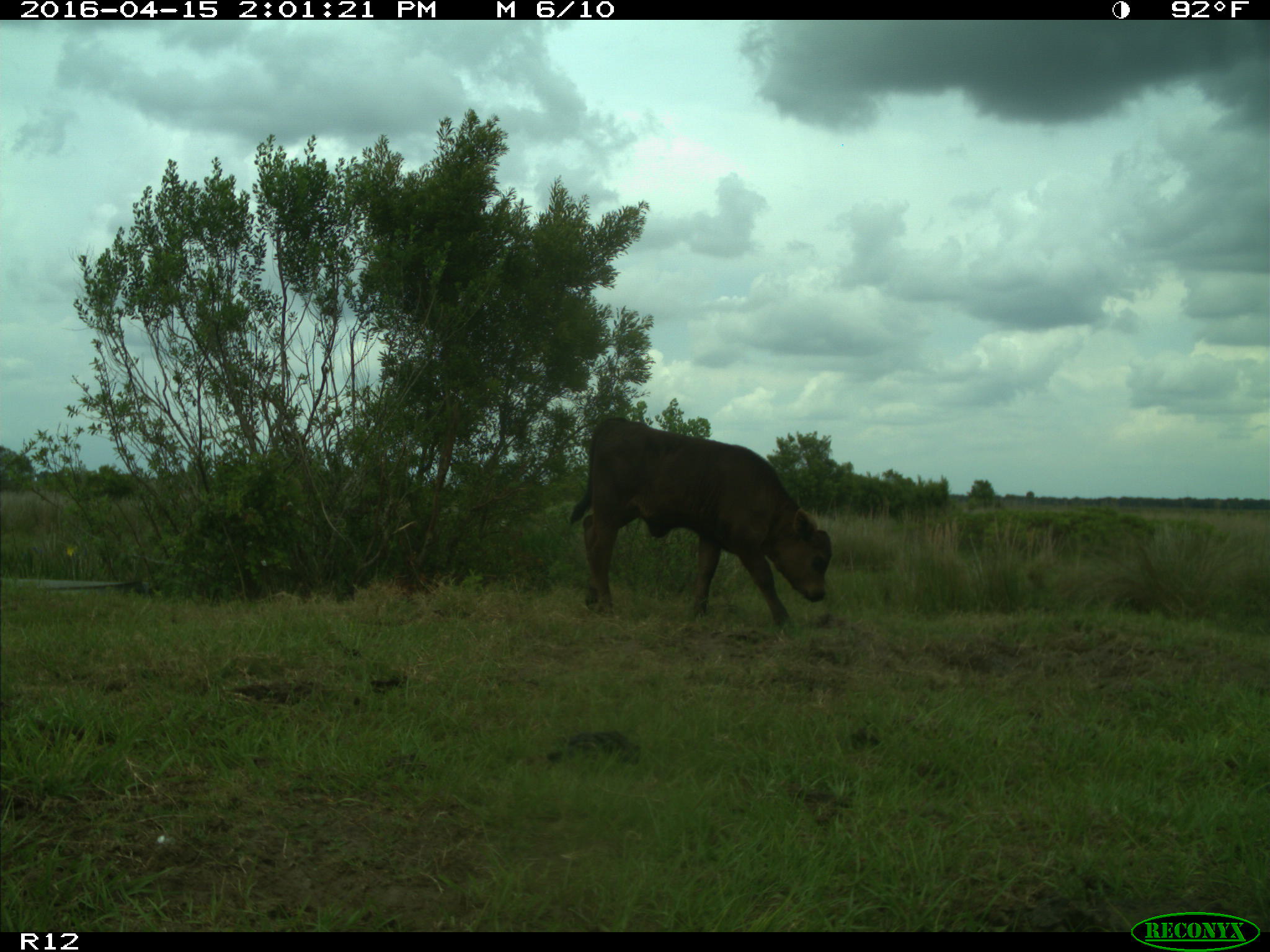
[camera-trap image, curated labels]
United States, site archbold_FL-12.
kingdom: Animalia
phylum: Chordata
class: Mammalia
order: Artiodactyla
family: Bovidae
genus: Bos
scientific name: Bos taurus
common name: domestic cow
Bos taurus (domestic cow).